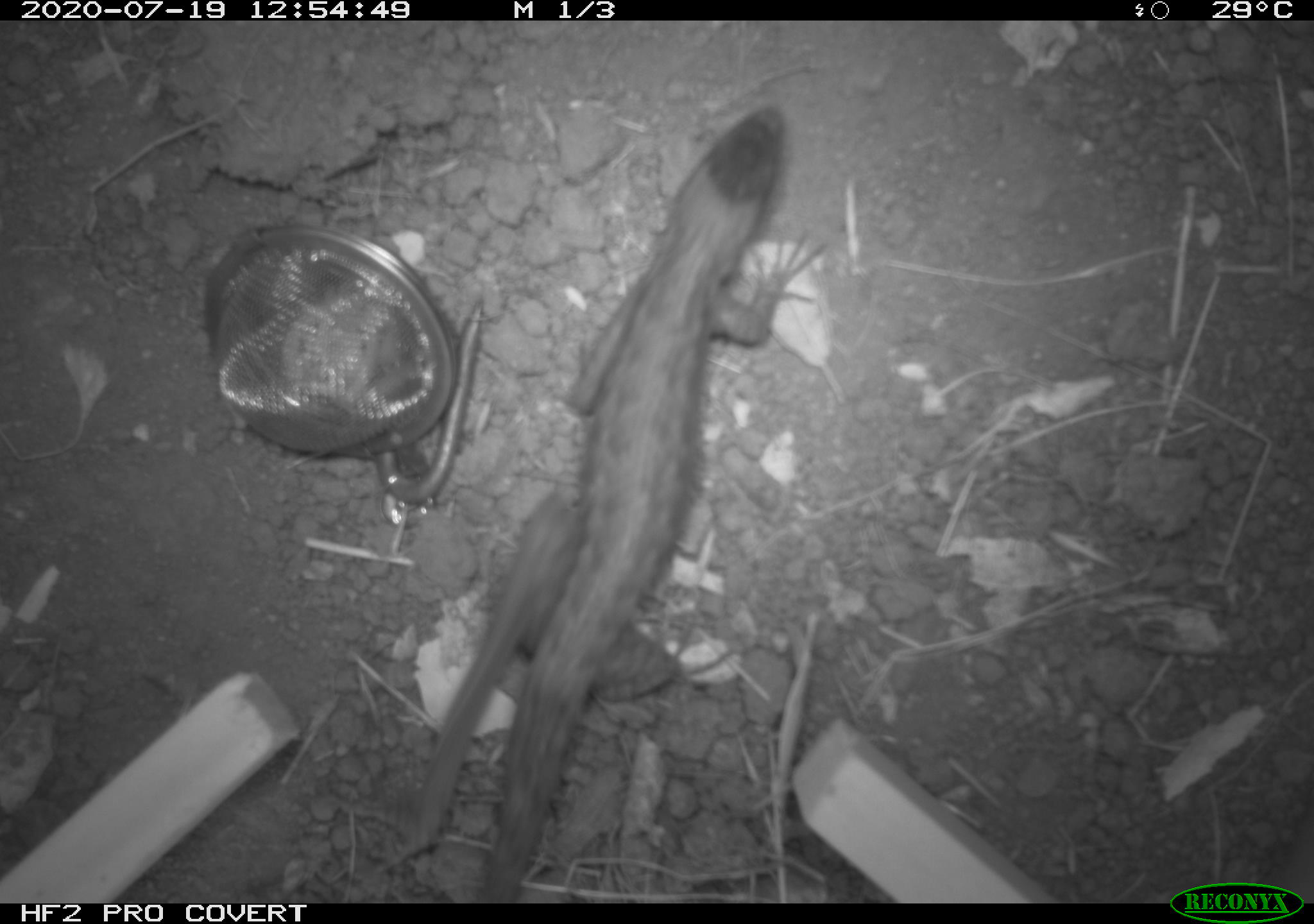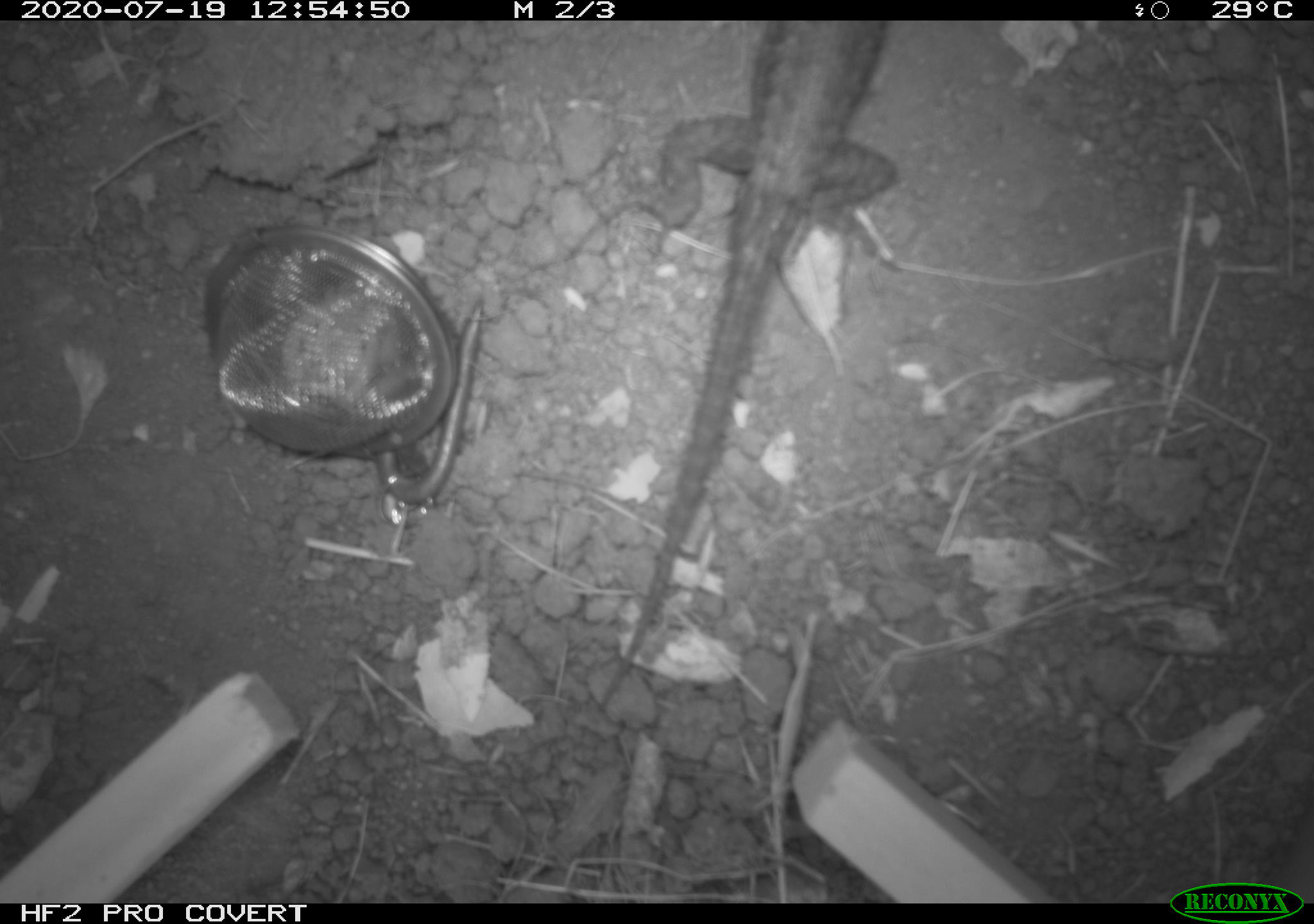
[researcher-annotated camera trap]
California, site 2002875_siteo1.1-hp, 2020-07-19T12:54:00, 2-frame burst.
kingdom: Animalia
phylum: Chordata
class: Reptilia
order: Squamata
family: Phrynosomatidae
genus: Sceloporus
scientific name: Sceloporus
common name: spiny lizards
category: sceloporus species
Sceloporus species (spiny lizards) (Sceloporus).